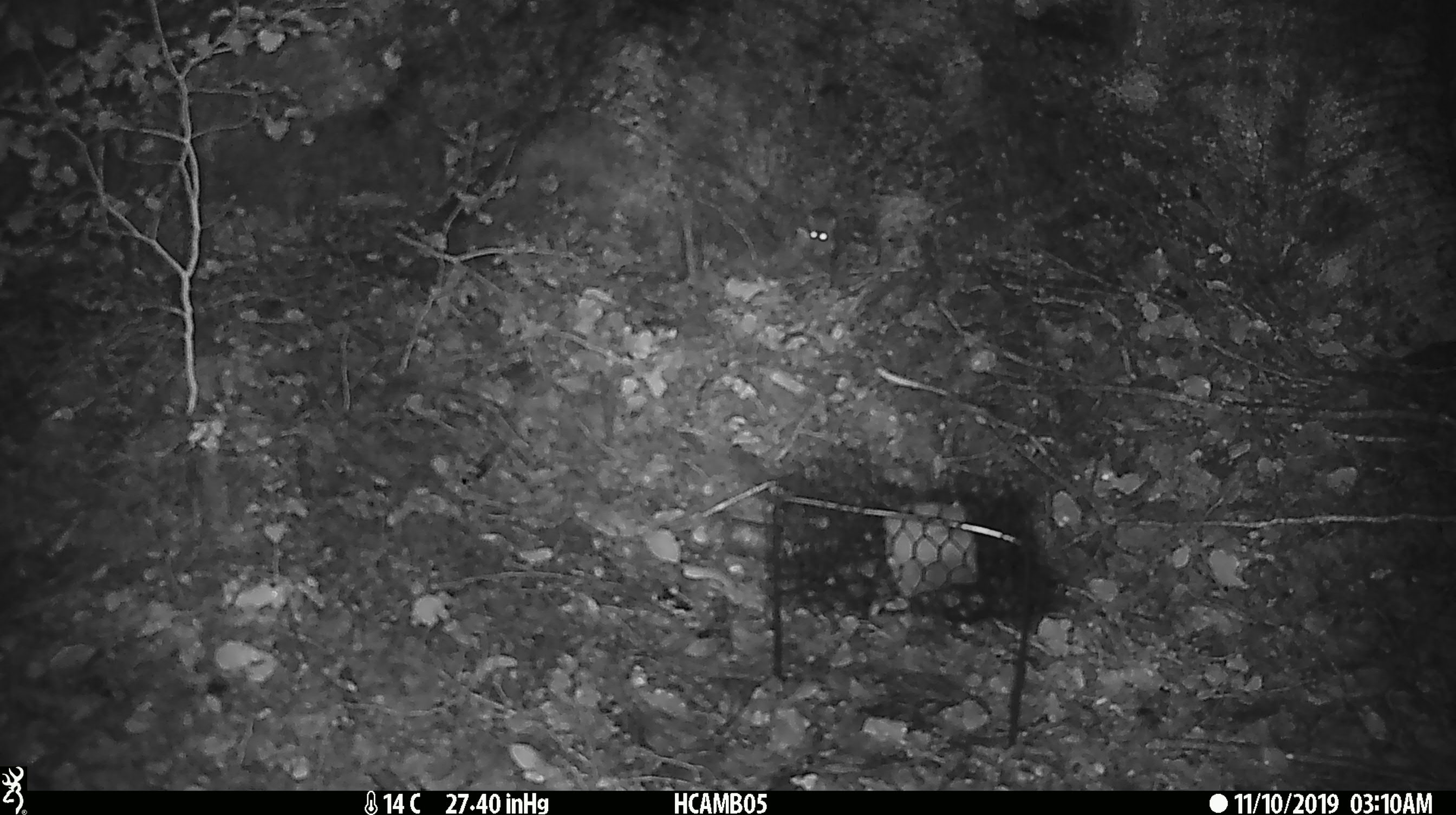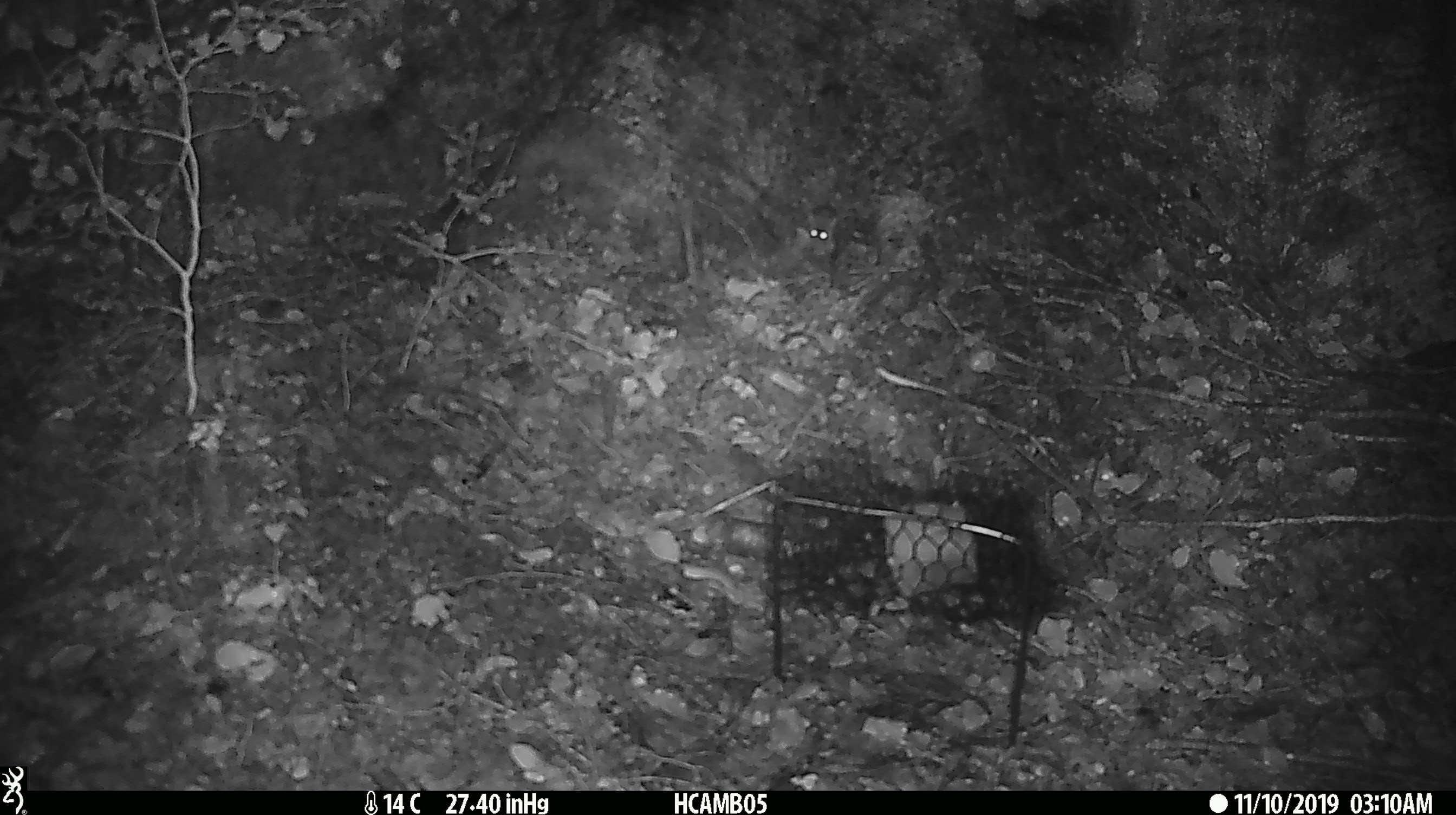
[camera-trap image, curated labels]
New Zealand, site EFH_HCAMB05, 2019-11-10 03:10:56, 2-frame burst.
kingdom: Animalia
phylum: Chordata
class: Mammalia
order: Rodentia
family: Muridae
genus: Mus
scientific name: Mus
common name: mouse